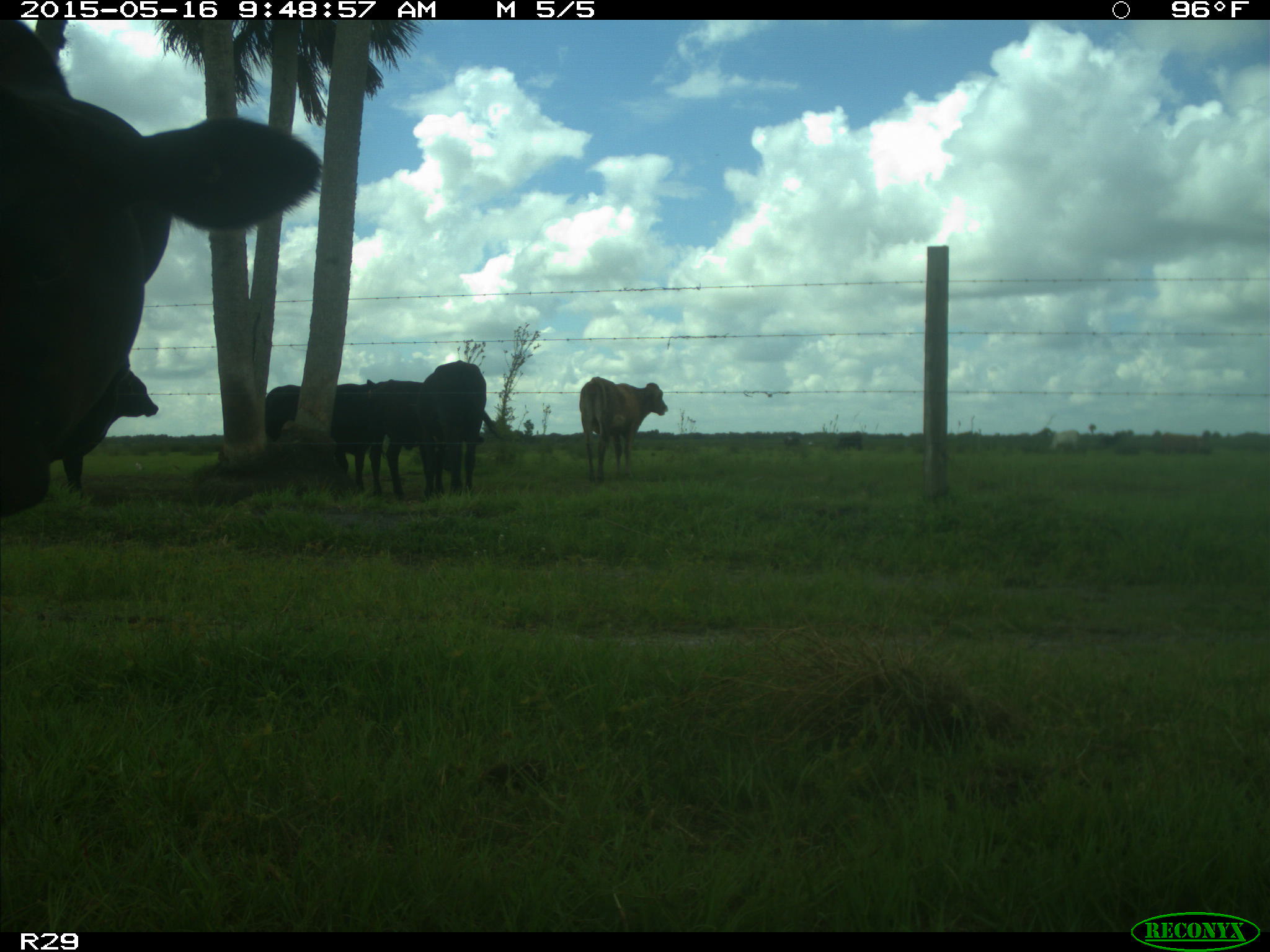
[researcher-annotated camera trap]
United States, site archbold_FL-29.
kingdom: Animalia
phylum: Chordata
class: Mammalia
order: Artiodactyla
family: Bovidae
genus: Bos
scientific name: Bos taurus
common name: domestic cow